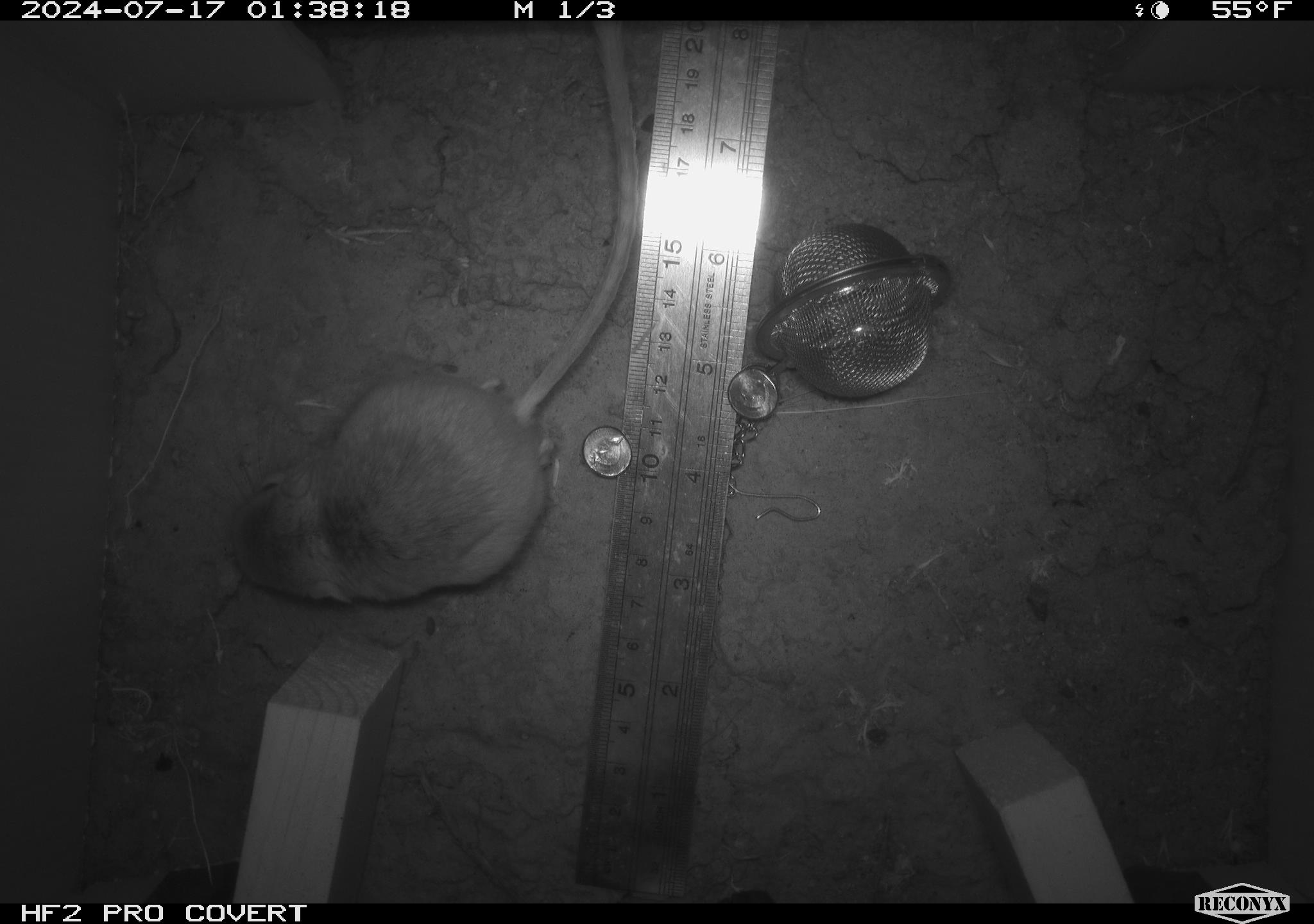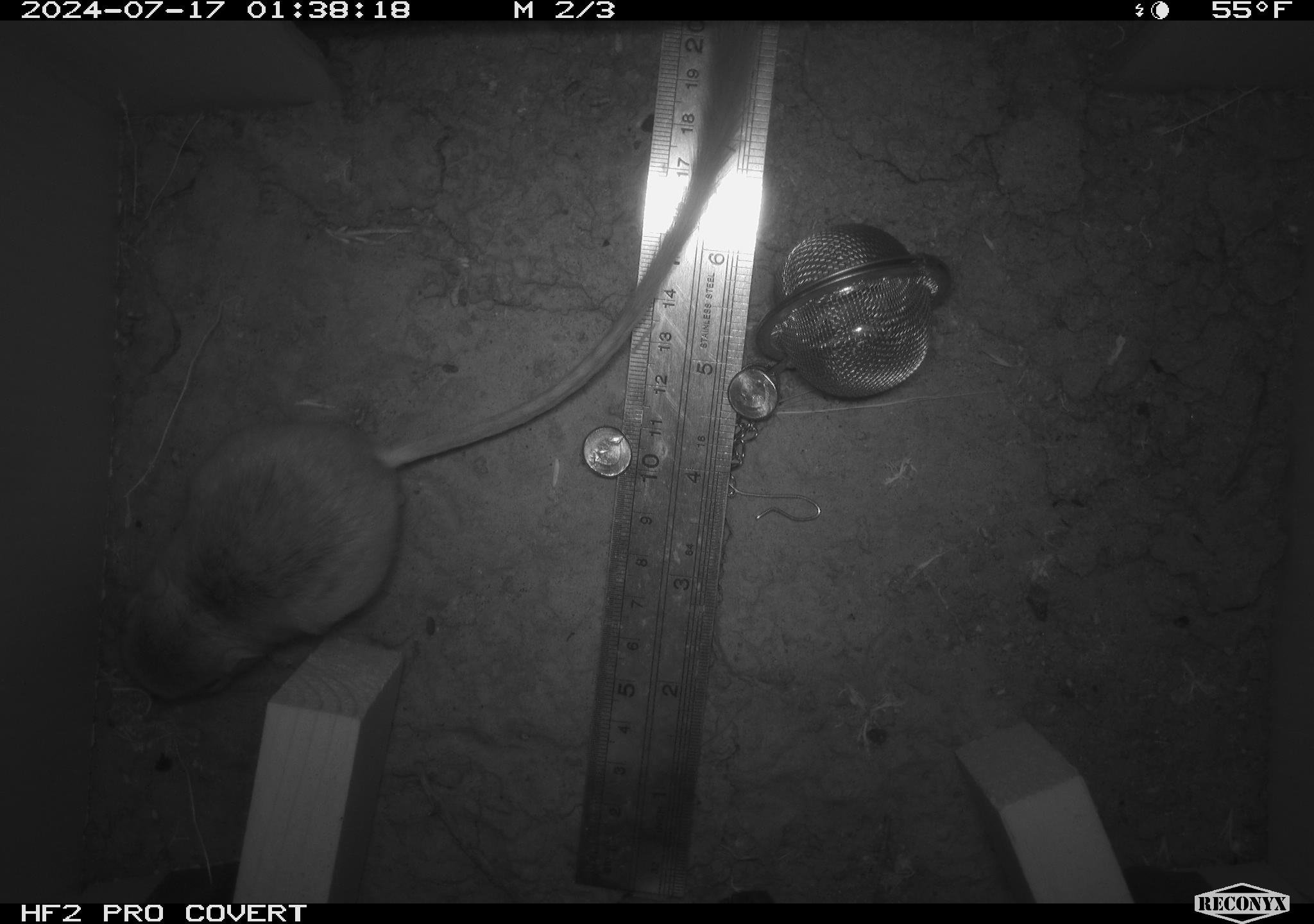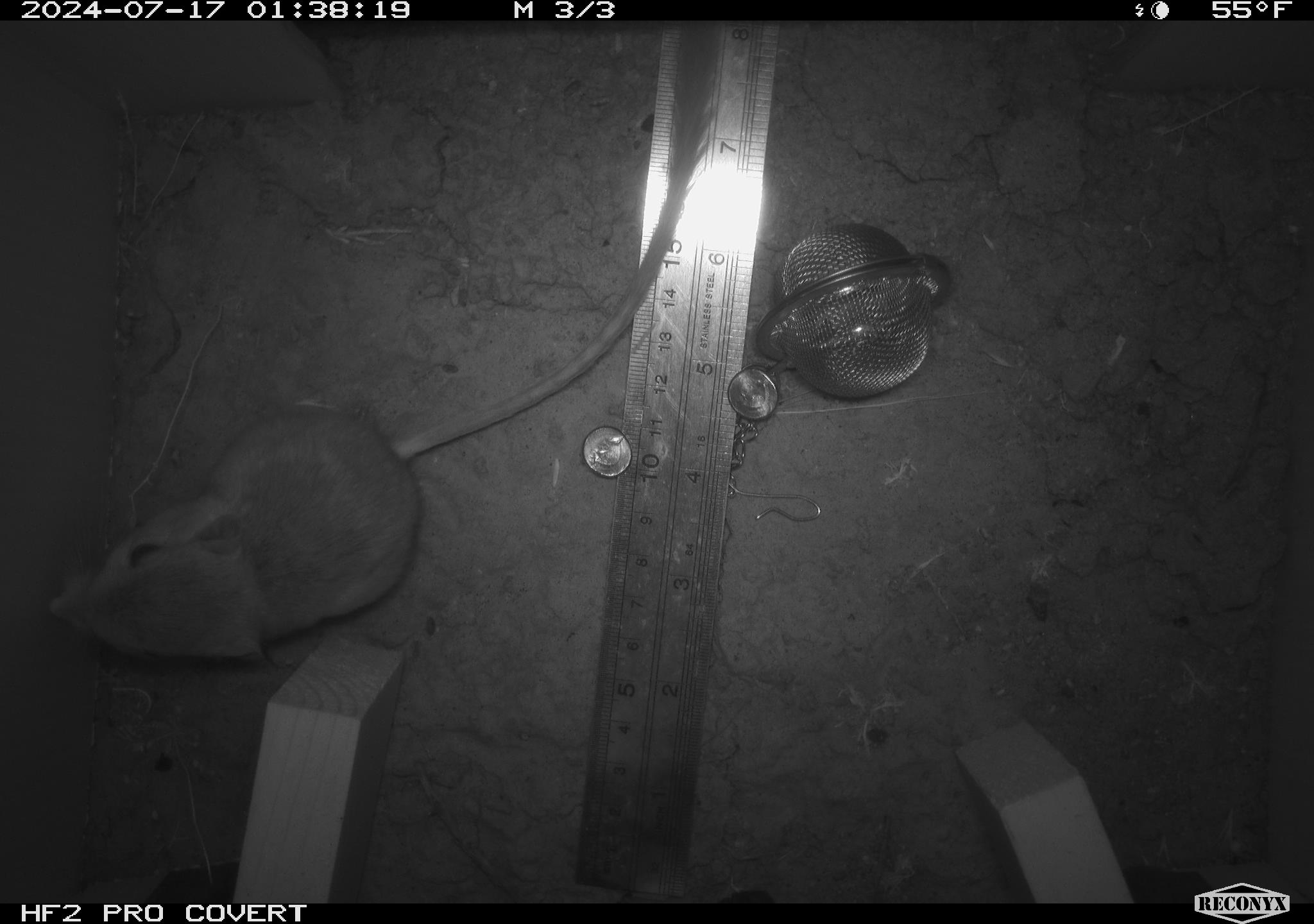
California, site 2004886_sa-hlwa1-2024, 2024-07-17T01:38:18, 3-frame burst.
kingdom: Animalia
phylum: Chordata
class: Mammalia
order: Rodentia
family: Heteromyidae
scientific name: Heteromyidae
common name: kangaroo rats and pocket mice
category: heteromyidae family